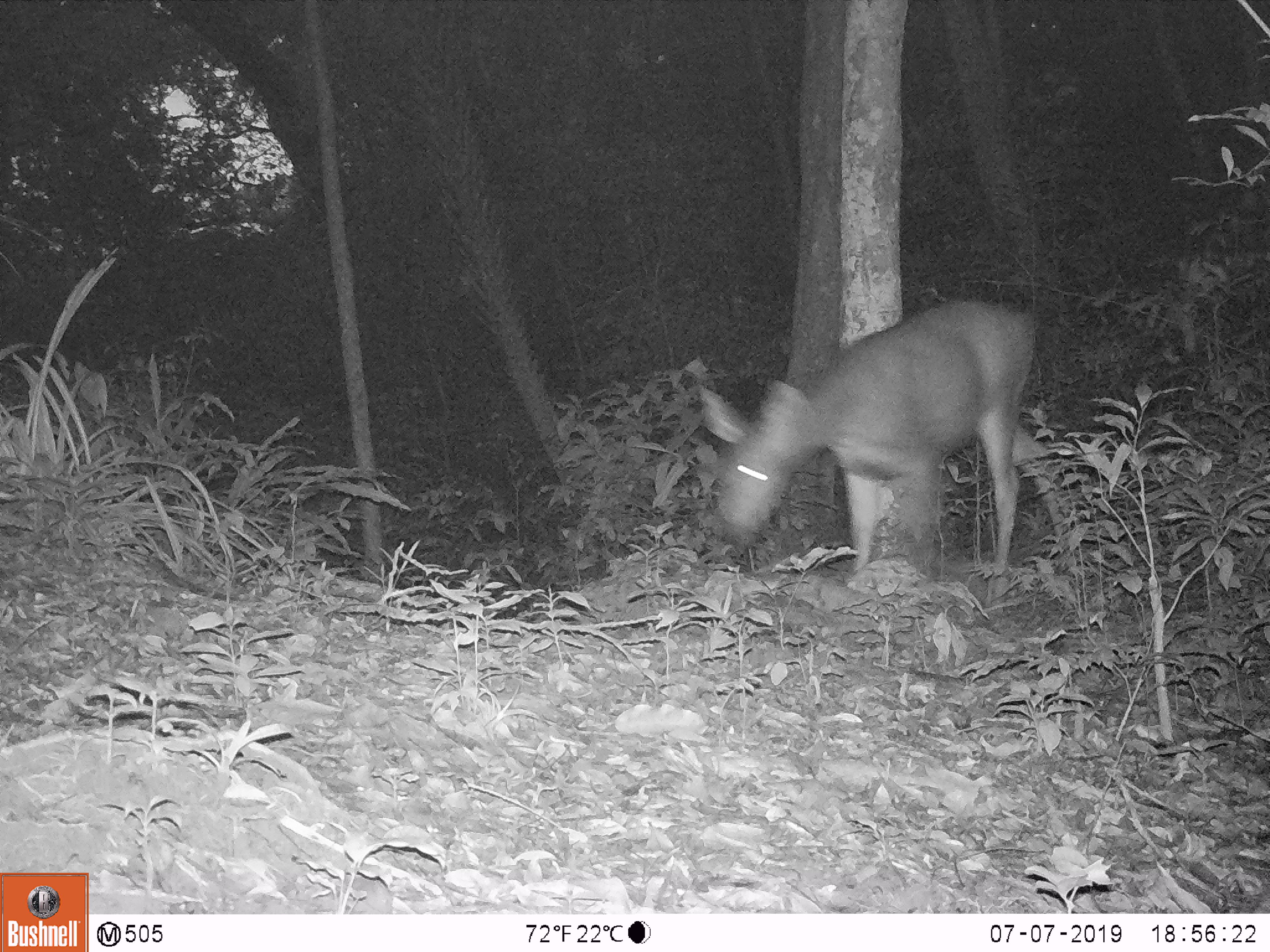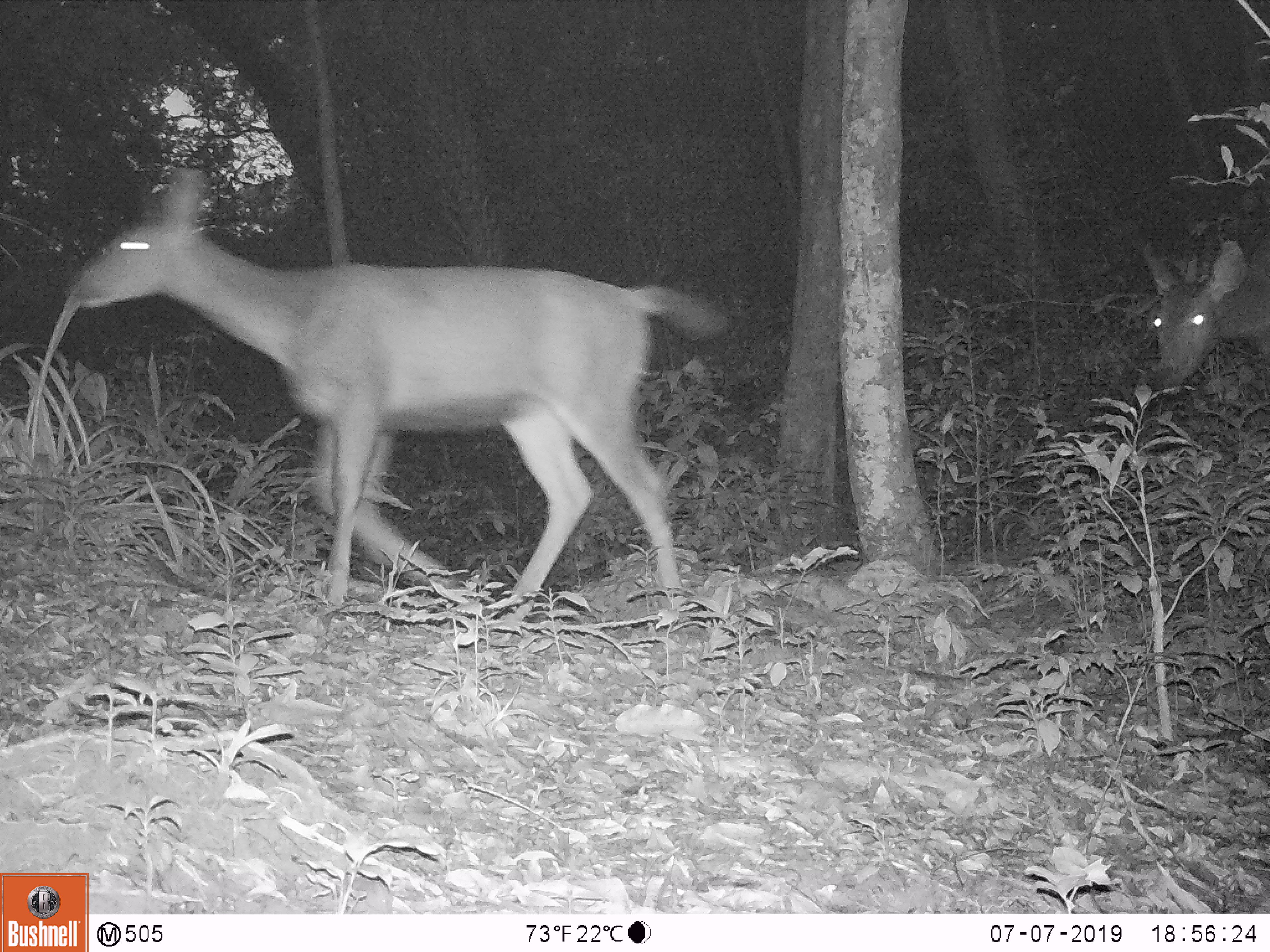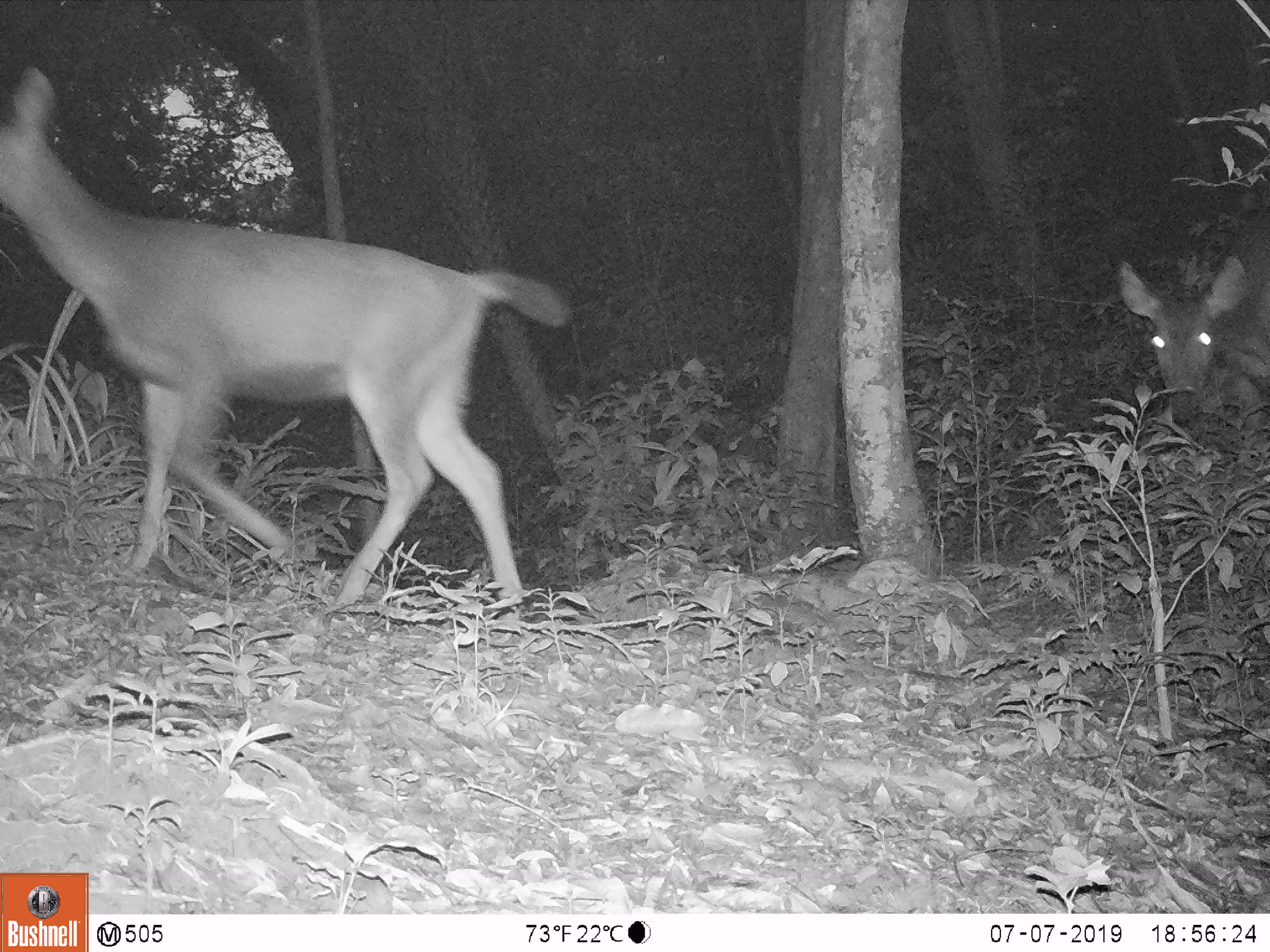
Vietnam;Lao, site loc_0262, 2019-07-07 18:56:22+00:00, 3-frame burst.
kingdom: Animalia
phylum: Chordata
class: Mammalia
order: Artiodactyla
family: Cervidae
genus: Rusa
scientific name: Rusa unicolor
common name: sambar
Sambar (Rusa unicolor). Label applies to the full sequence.